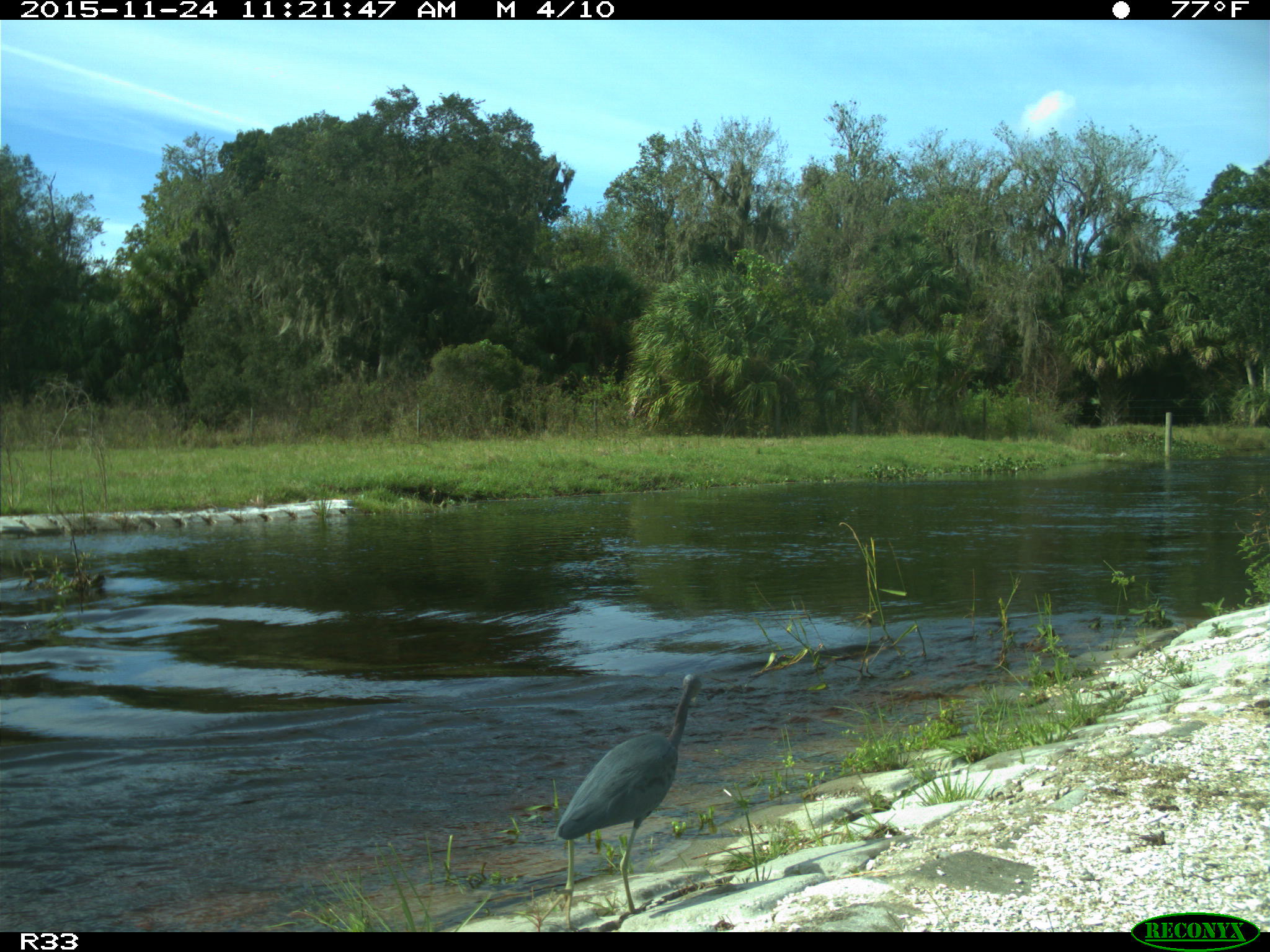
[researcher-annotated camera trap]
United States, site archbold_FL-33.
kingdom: Animalia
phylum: Chordata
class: Aves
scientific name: Aves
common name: birds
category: unidentified bird